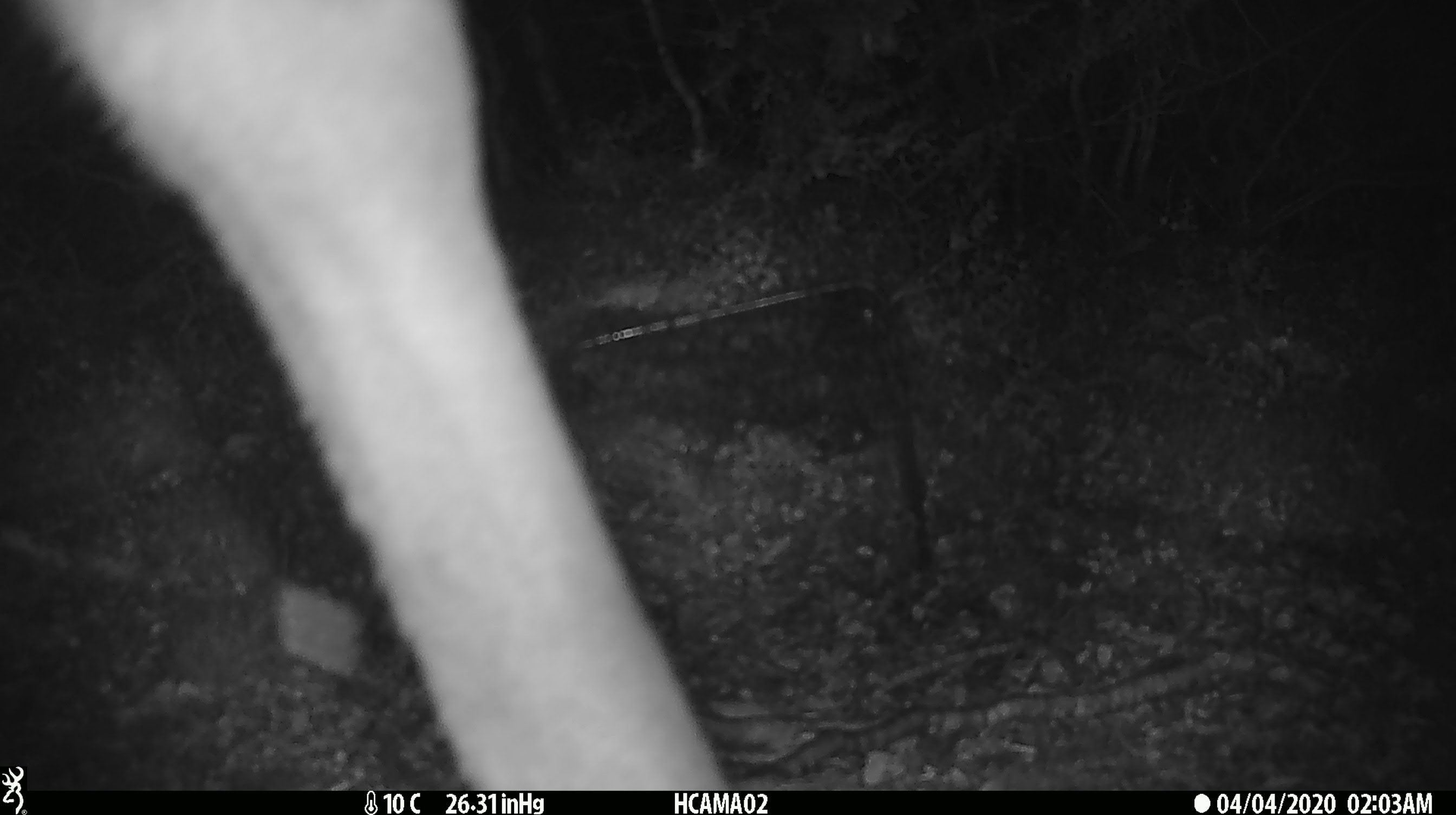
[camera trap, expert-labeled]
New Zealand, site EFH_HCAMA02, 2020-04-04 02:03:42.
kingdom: Animalia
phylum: Chordata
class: Mammalia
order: Artiodactyla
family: Cervidae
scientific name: Cervidae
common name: deer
Deer (Cervidae).